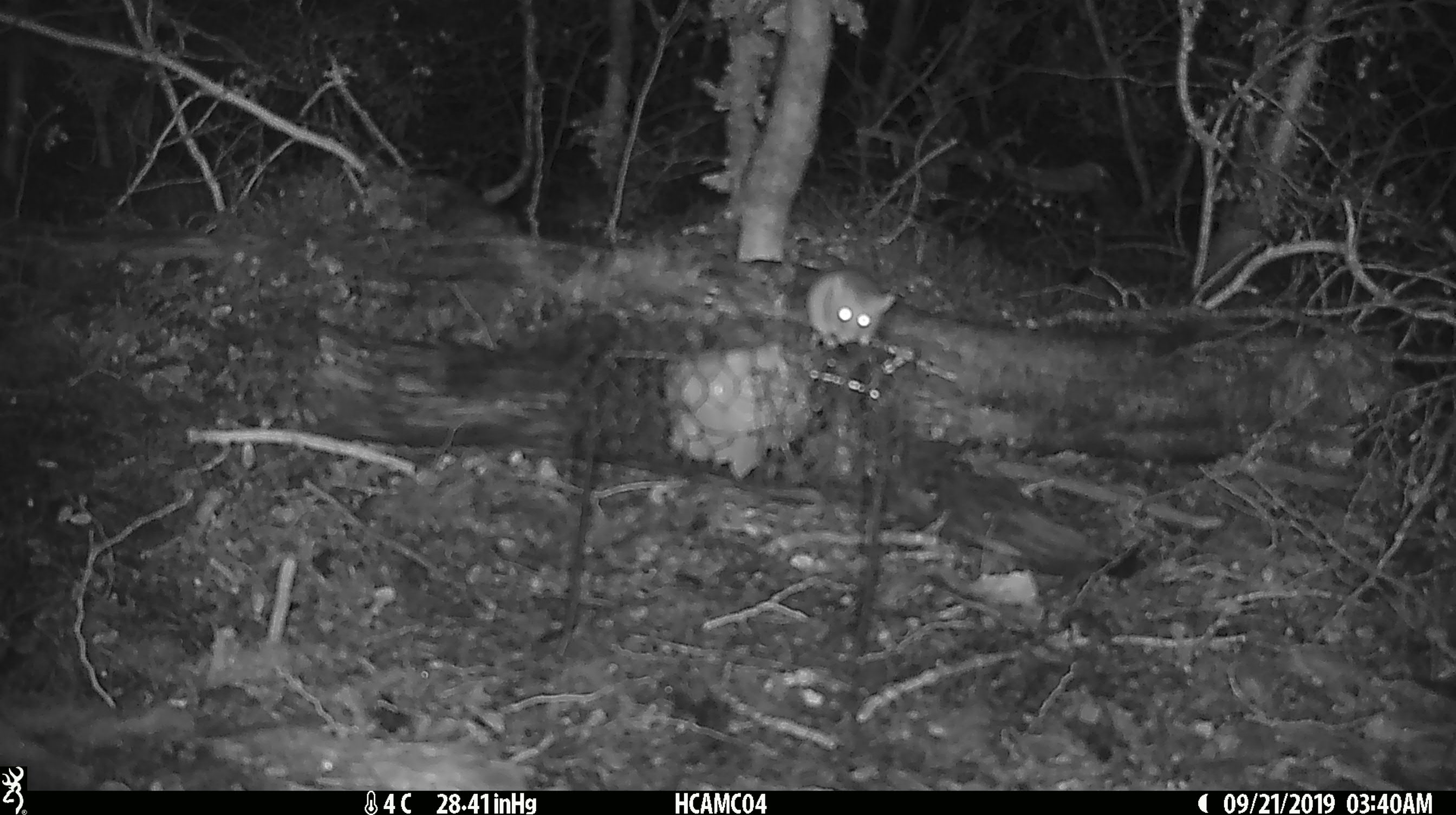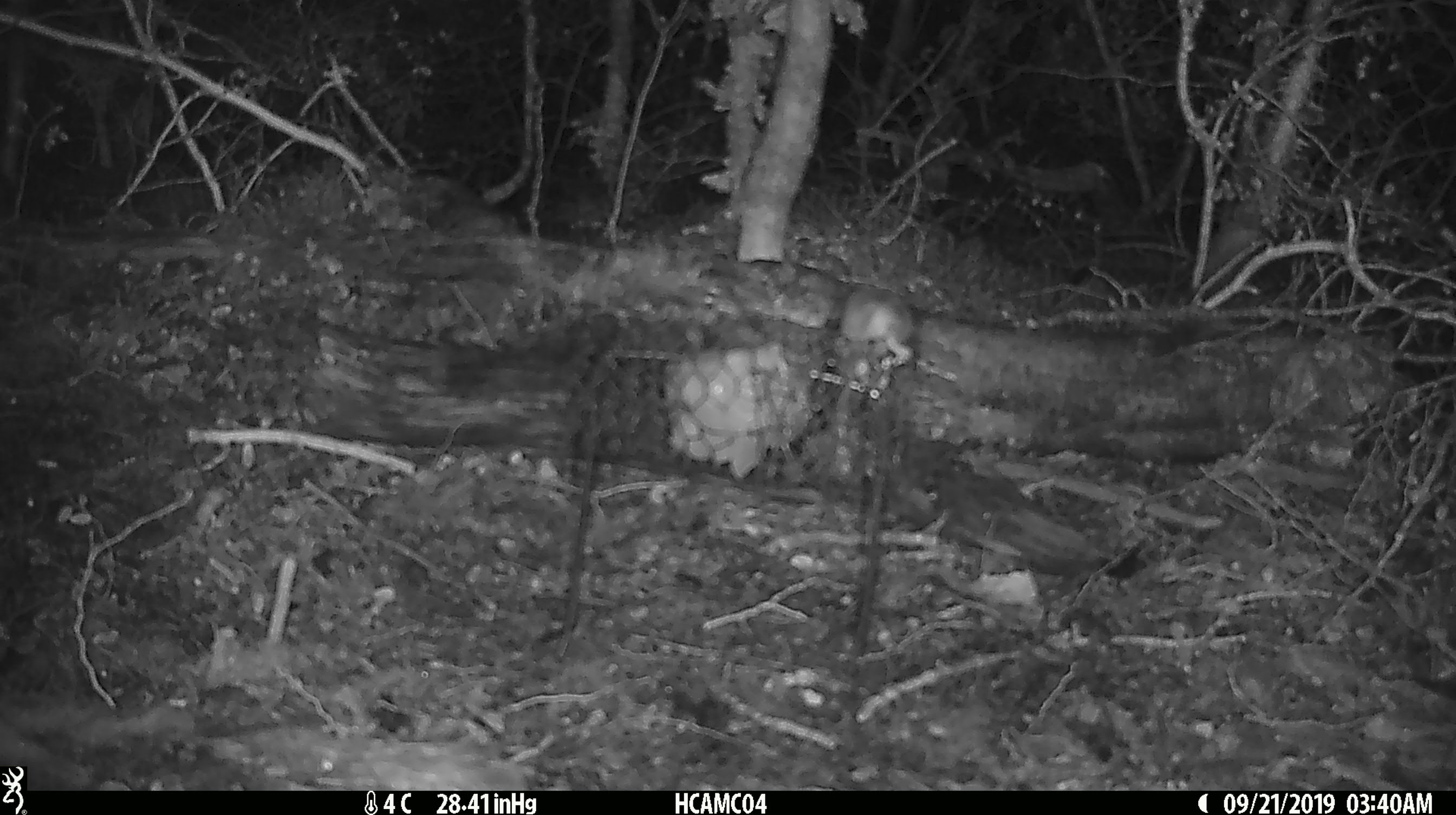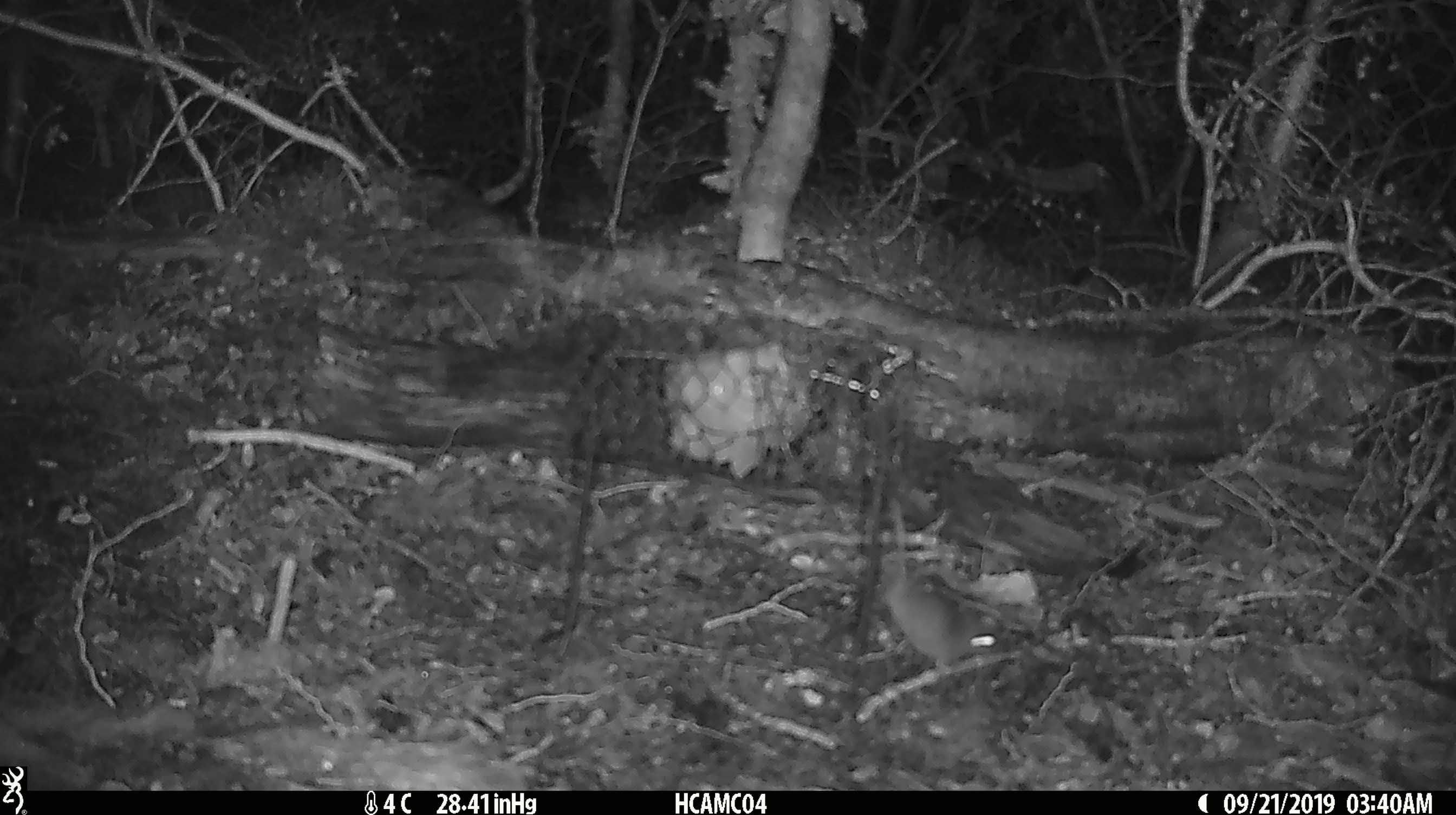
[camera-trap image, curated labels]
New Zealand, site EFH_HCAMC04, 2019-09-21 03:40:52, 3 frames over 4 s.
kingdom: Animalia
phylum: Chordata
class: Mammalia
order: Rodentia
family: Muridae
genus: Mus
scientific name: Mus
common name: mouse